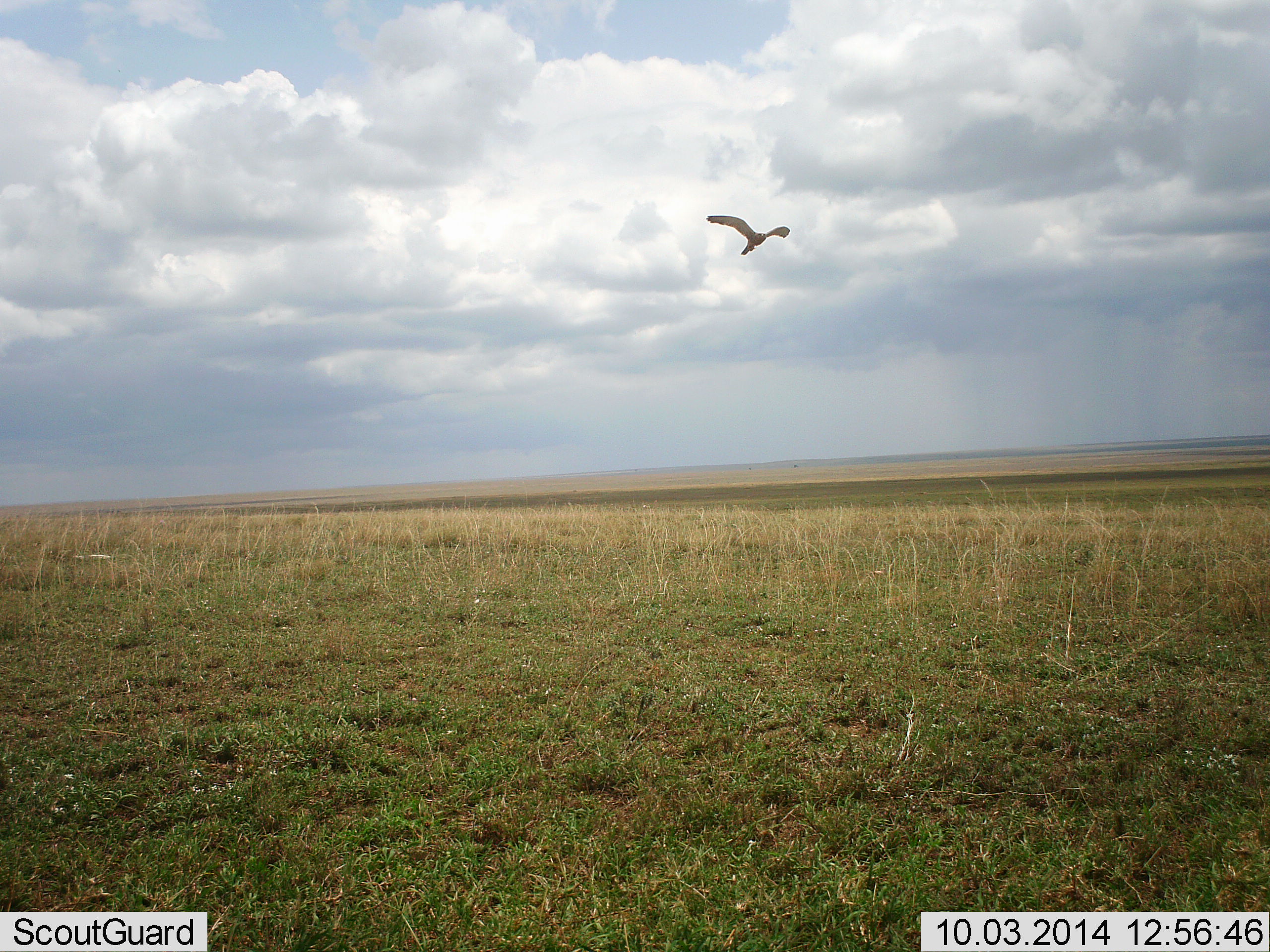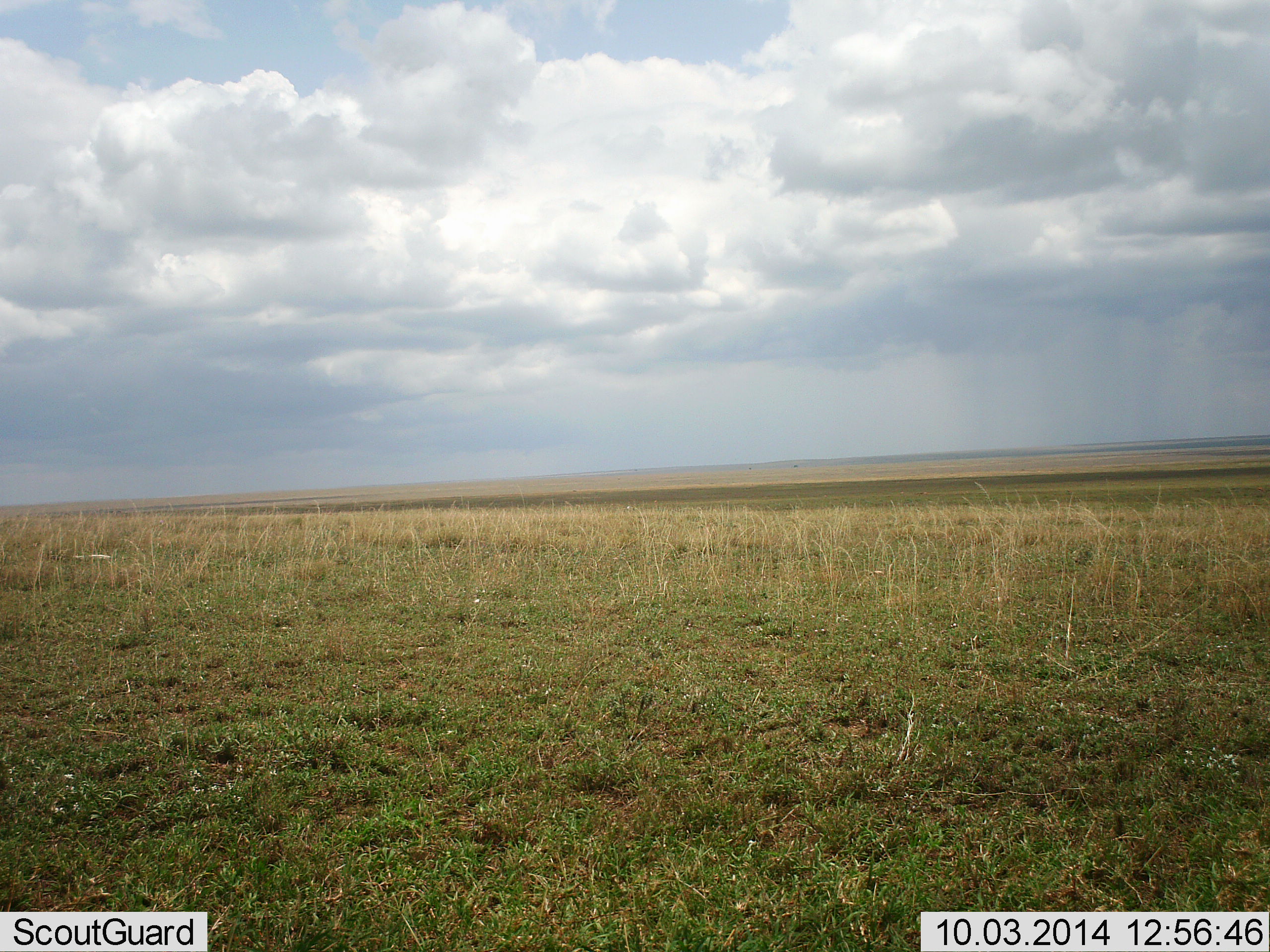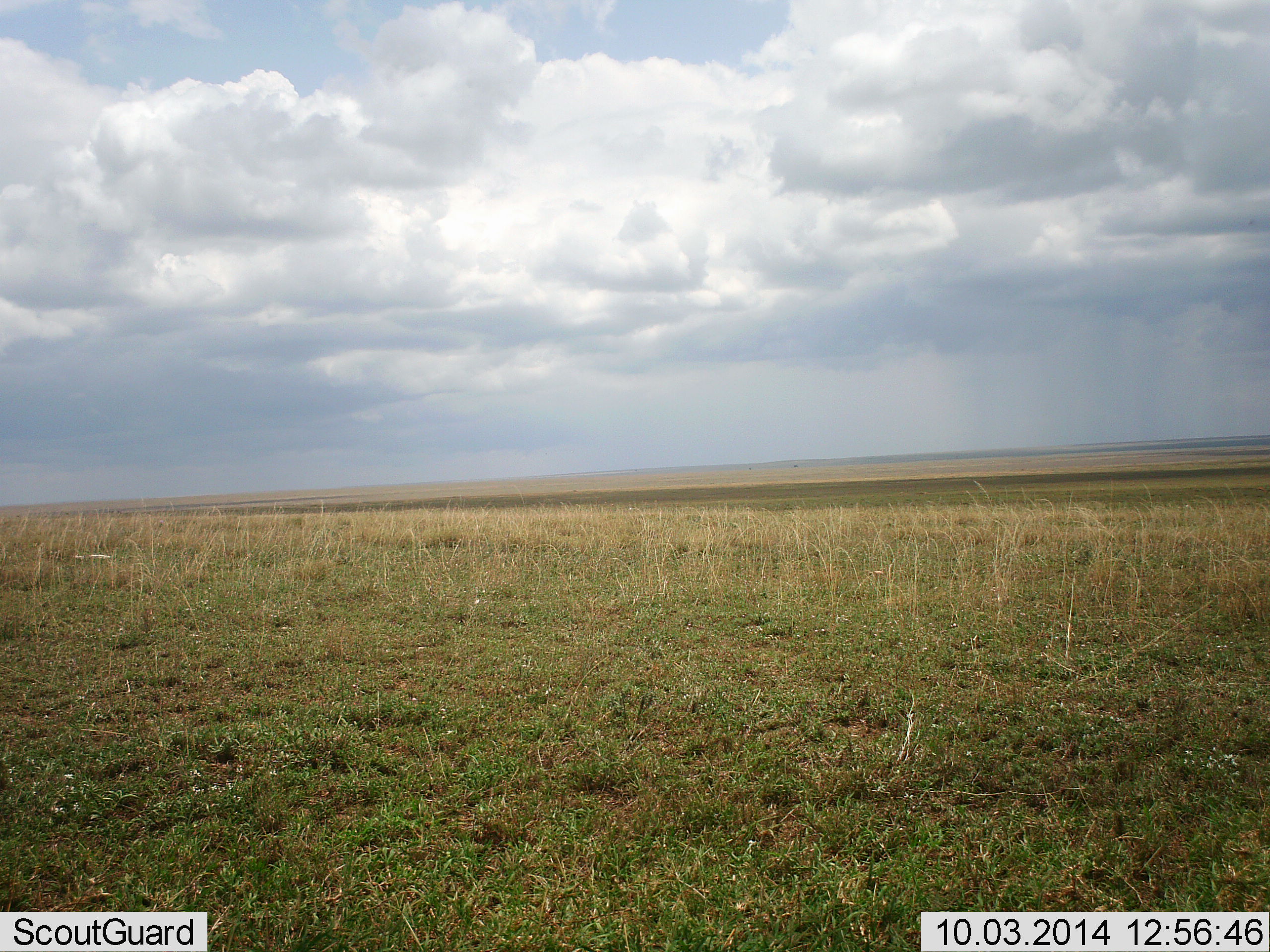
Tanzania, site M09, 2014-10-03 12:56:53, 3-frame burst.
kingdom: Animalia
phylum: Chordata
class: Aves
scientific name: Aves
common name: bird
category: otherbird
Otherbird (bird) (Aves), count 1. Behavior (volunteer vote fractions): standing 0%, resting 0%, moving 100%, interacting 0%. Young present (vote fraction): 0%. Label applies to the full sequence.